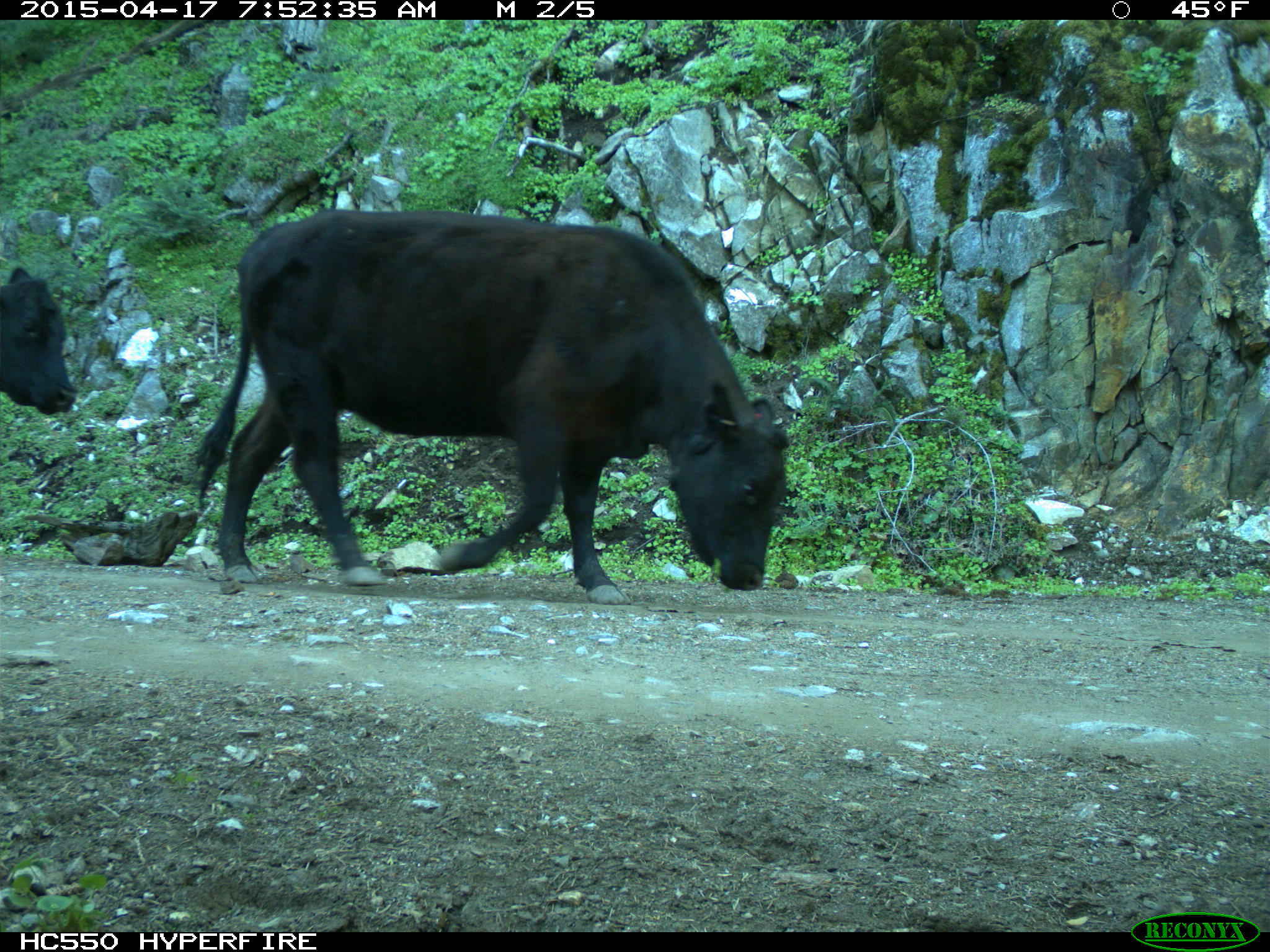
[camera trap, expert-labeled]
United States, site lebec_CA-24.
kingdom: Animalia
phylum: Chordata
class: Mammalia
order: Artiodactyla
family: Bovidae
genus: Bos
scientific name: Bos taurus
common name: domestic cow